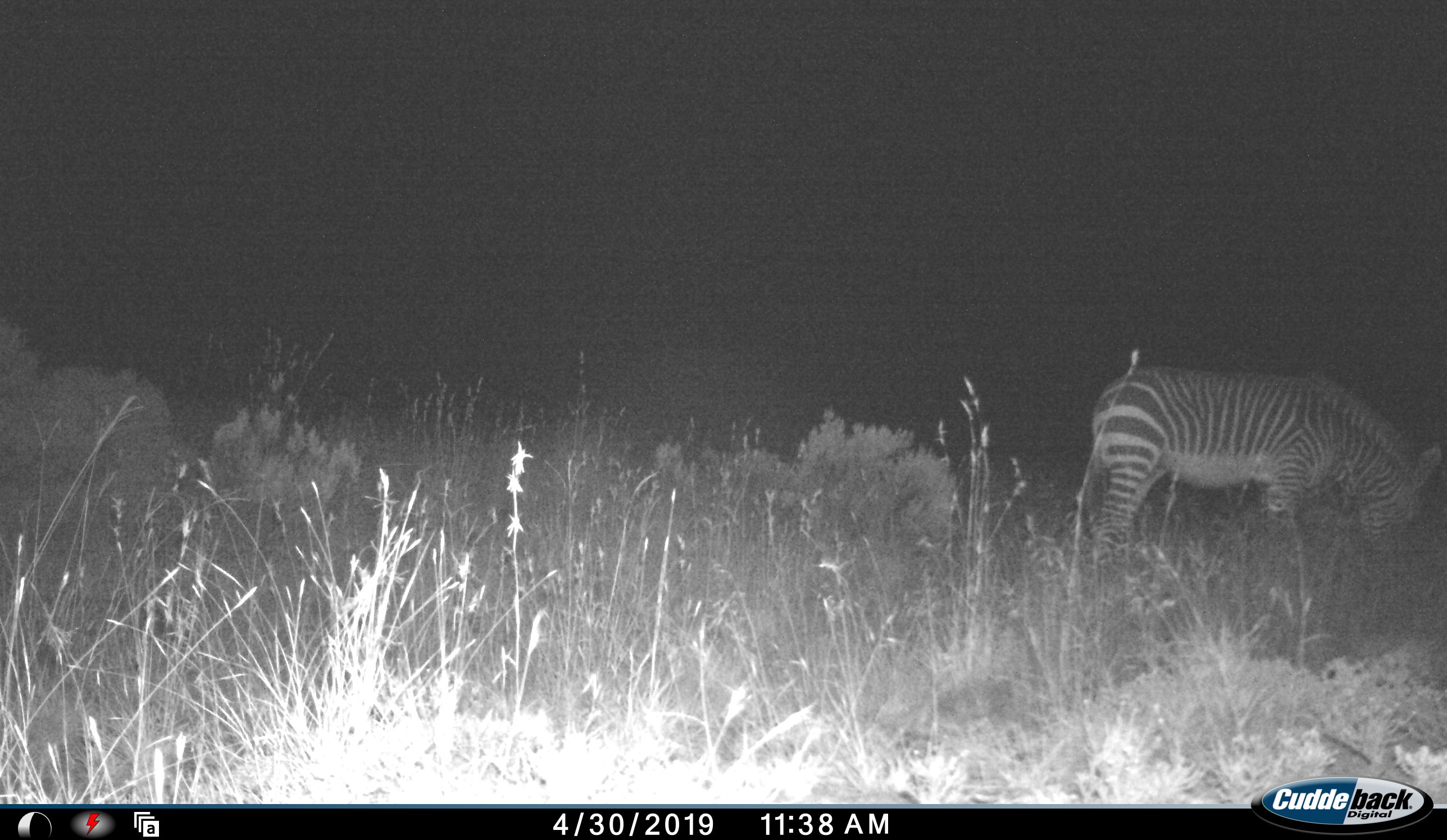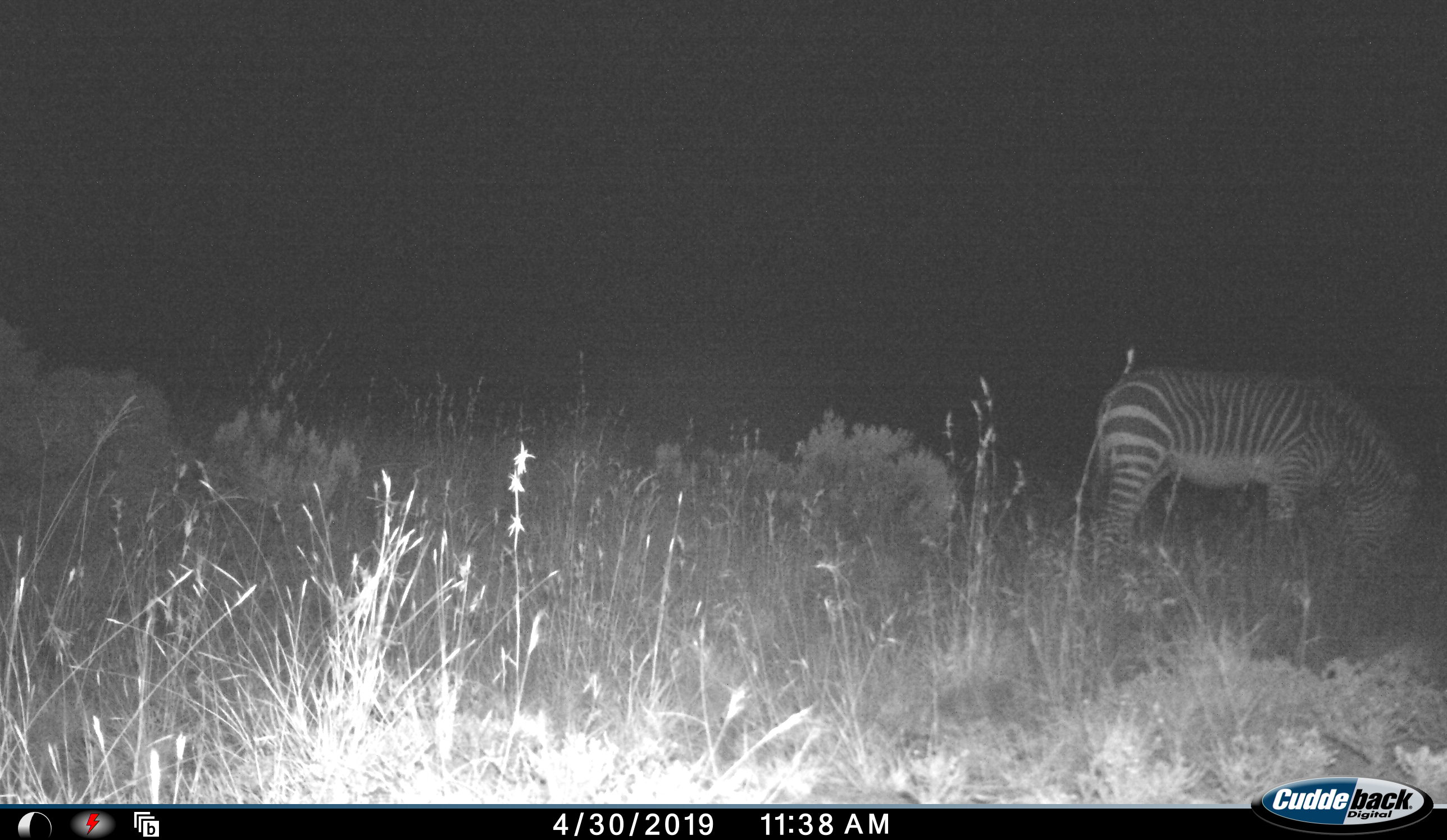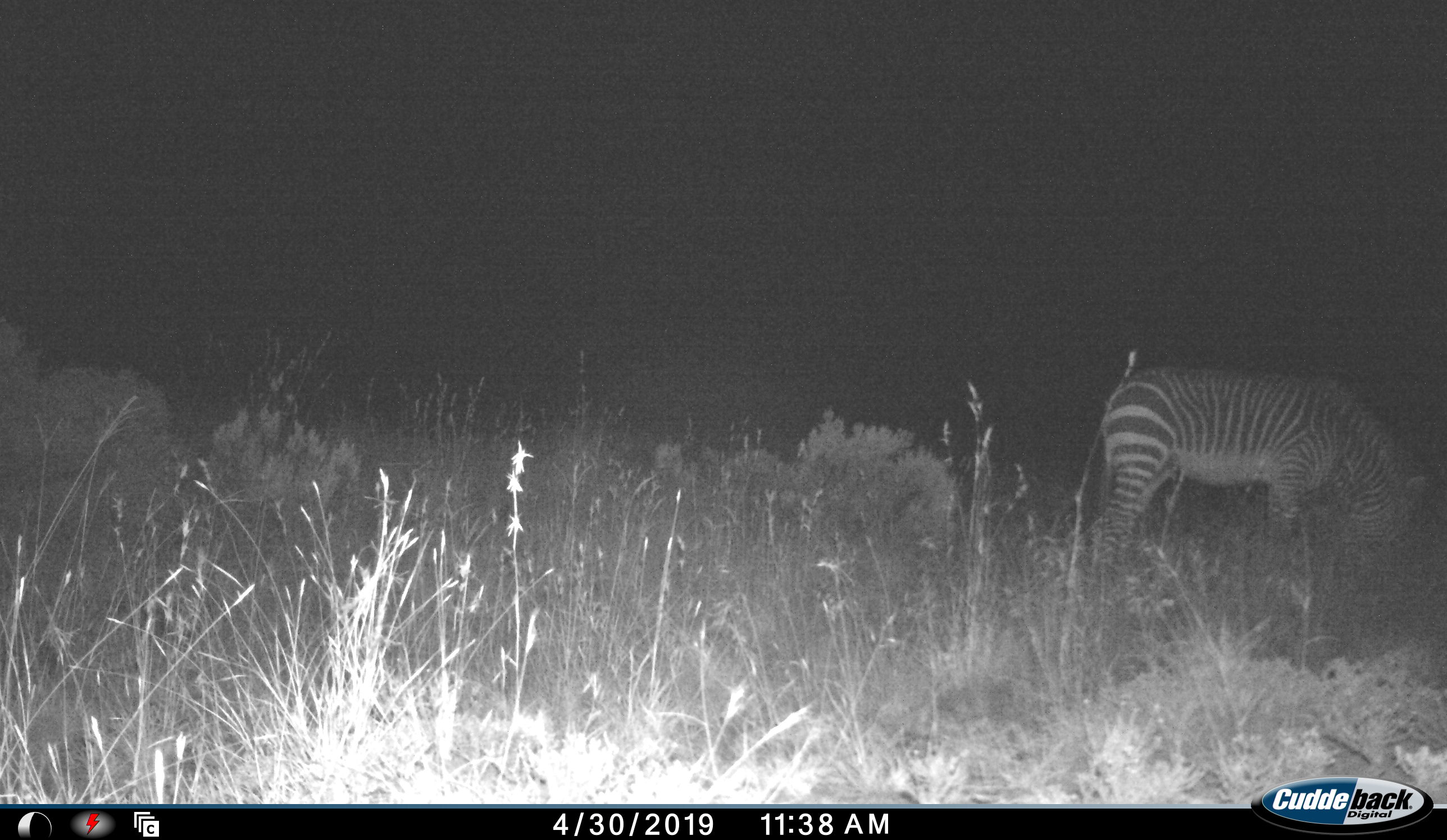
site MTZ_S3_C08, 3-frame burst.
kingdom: Animalia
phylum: Chordata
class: Mammalia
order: Perissodactyla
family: Equidae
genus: Equus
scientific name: Equus zebra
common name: mountain zebra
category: zebramountain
Zebramountain (mountain zebra) (Equus zebra), count 1. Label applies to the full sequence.